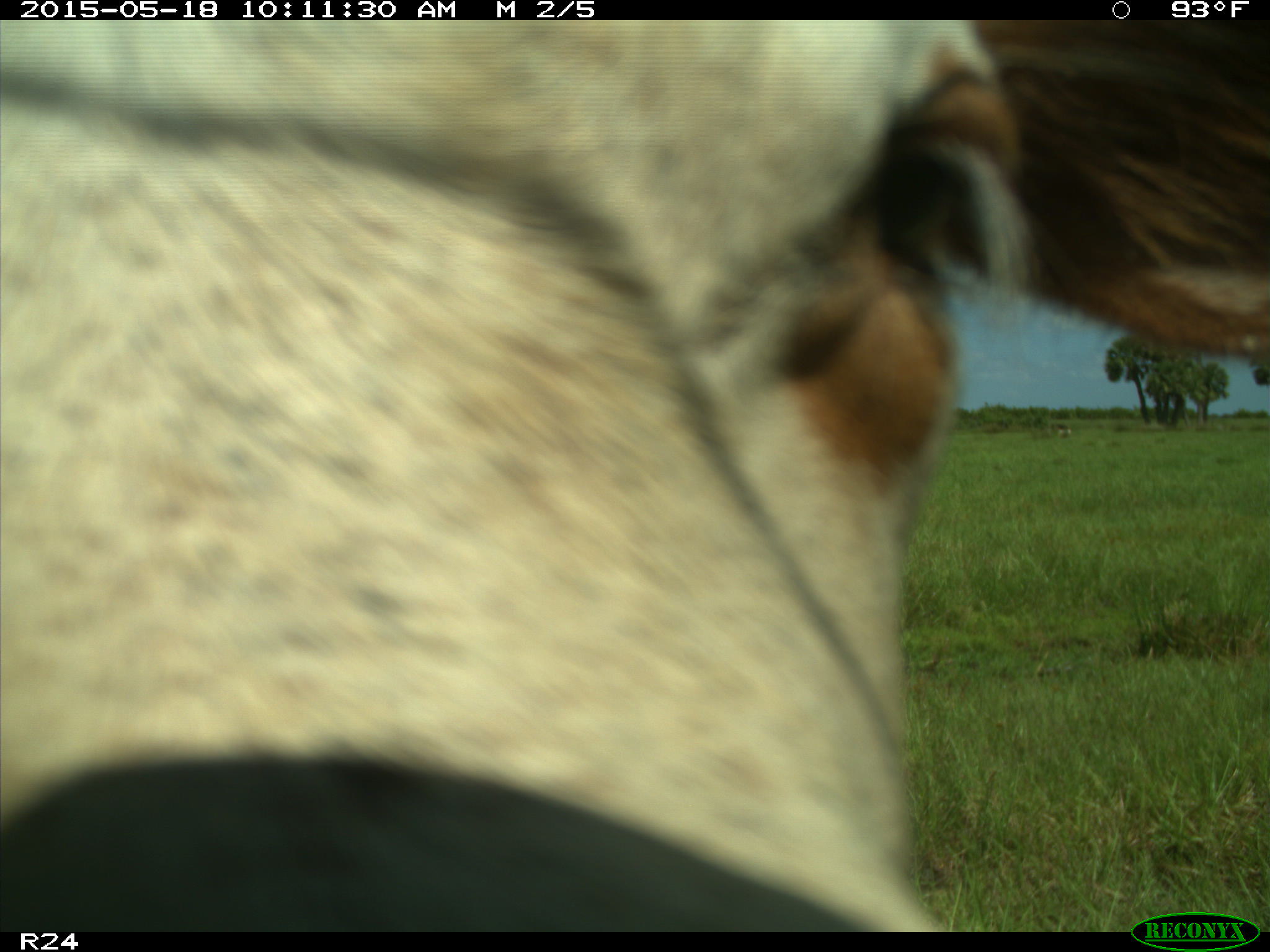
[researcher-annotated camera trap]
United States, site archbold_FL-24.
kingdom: Animalia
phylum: Chordata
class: Mammalia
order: Artiodactyla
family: Bovidae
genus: Bos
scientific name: Bos taurus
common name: domestic cow